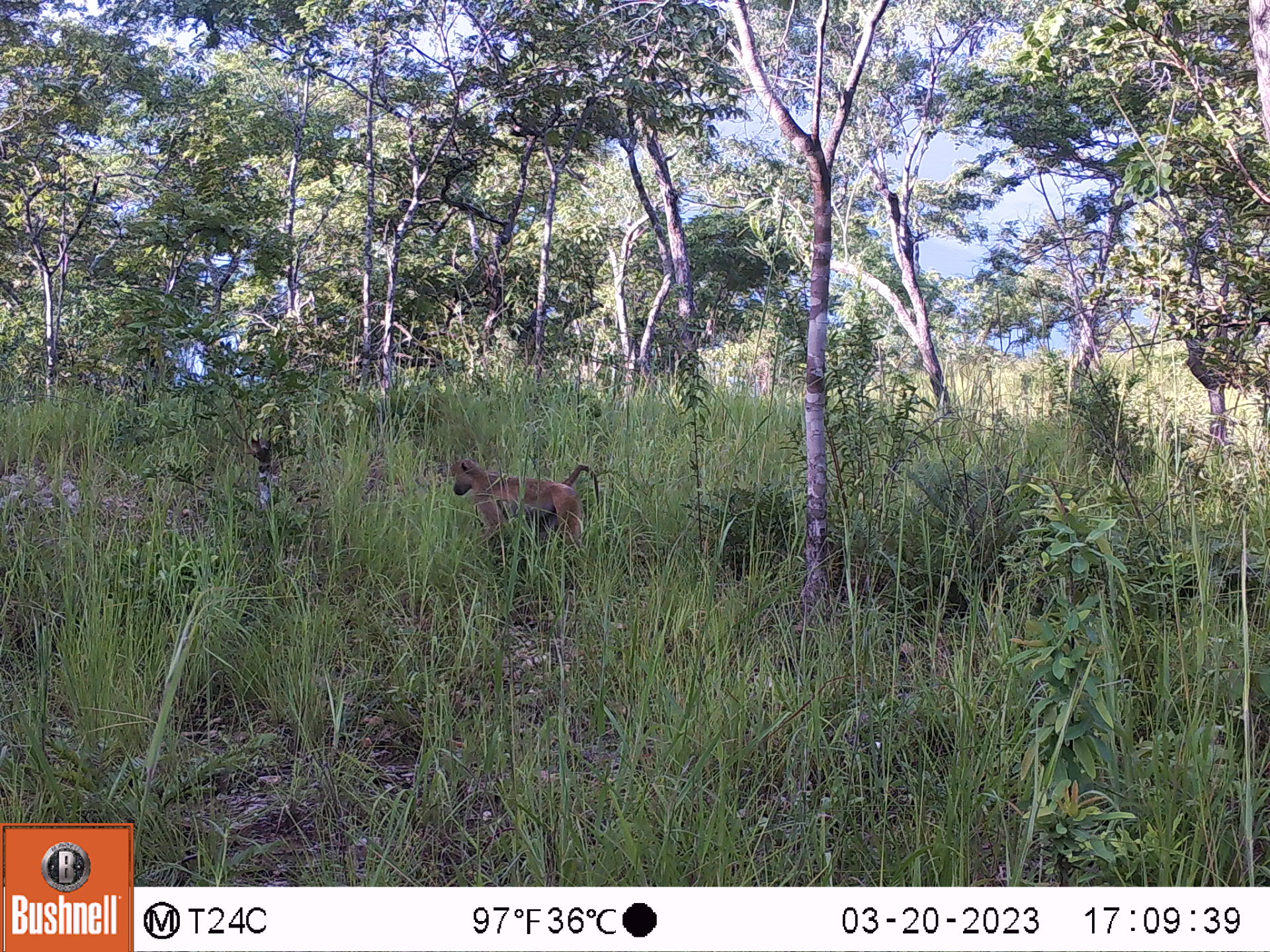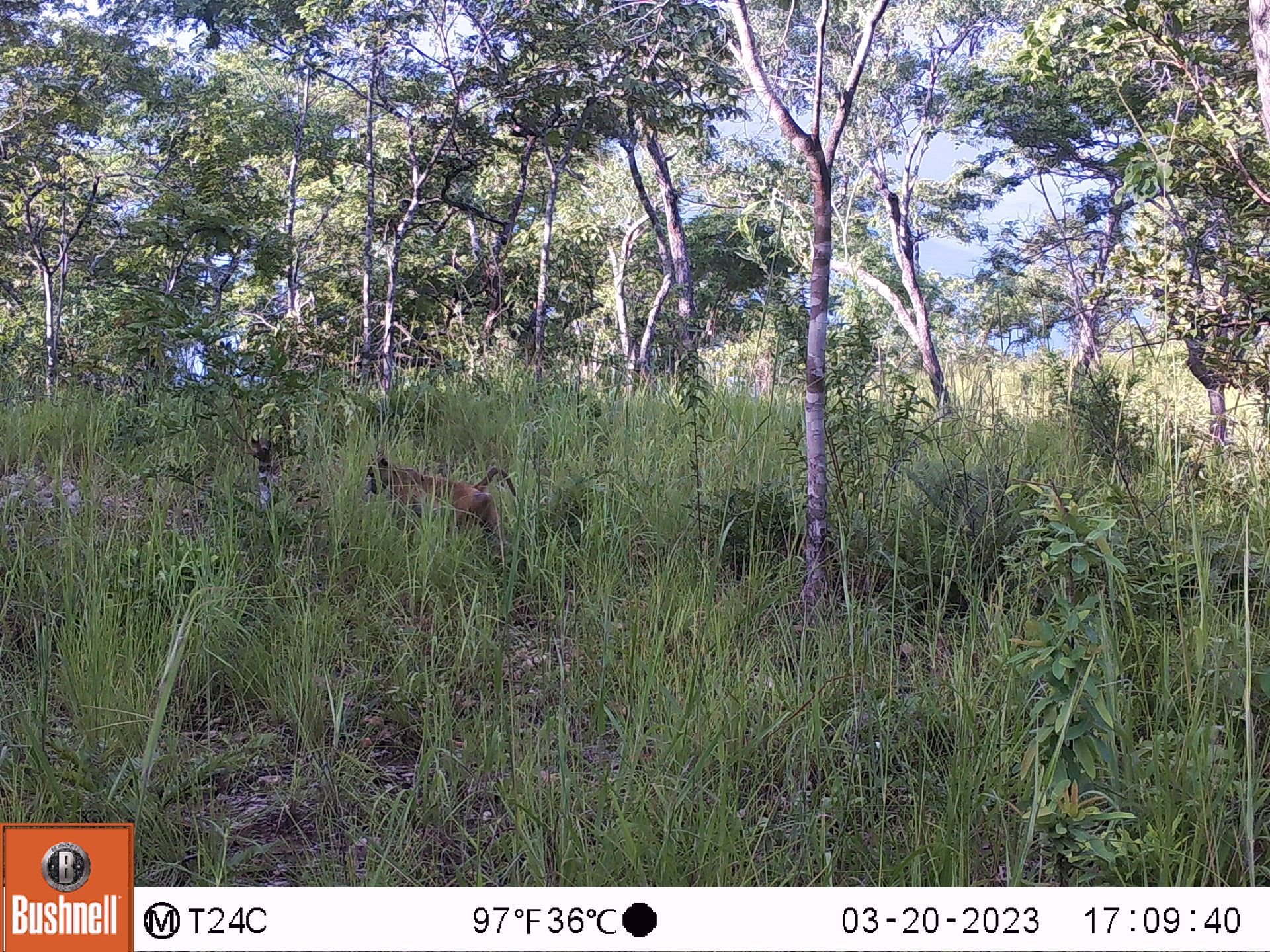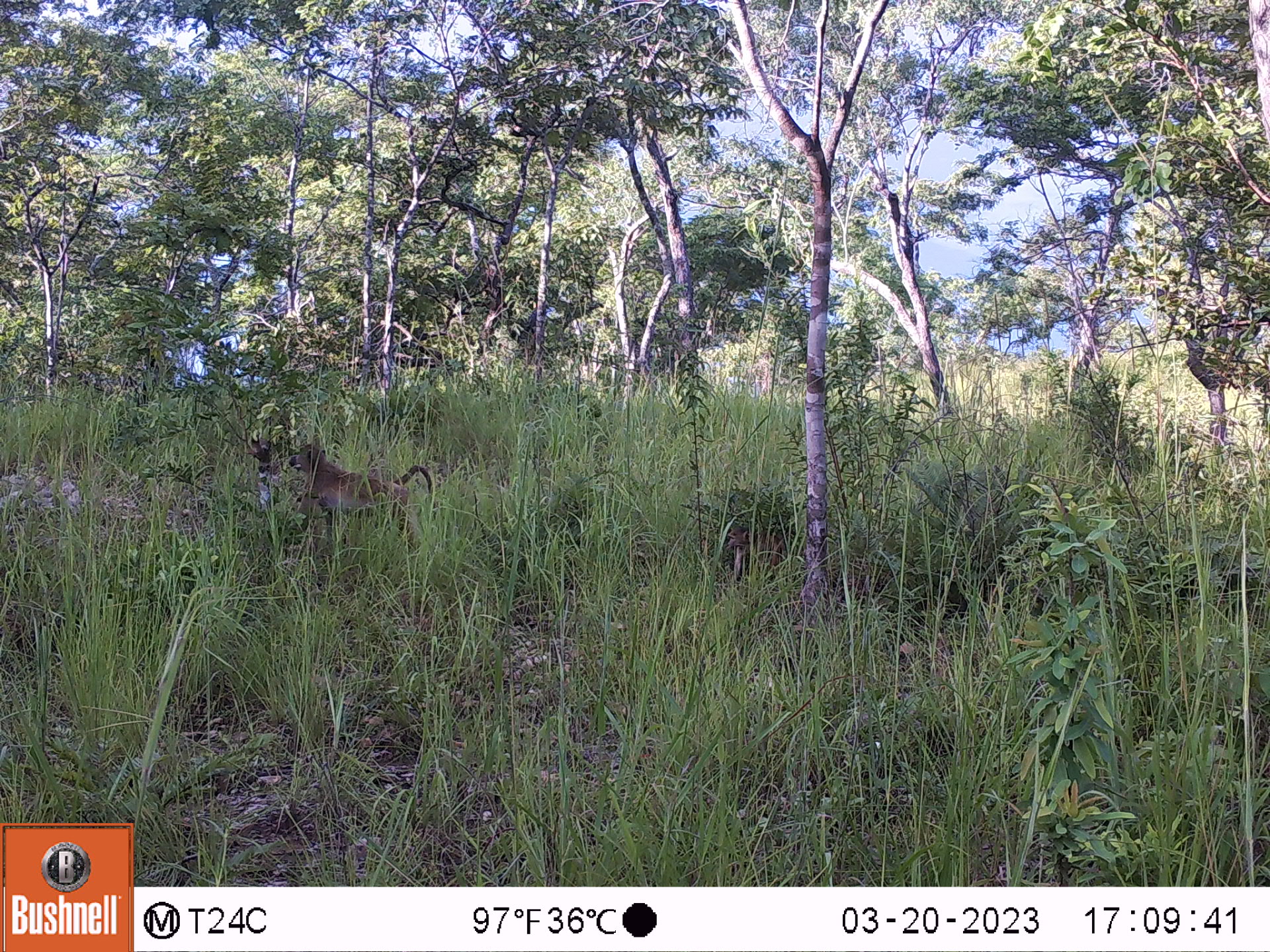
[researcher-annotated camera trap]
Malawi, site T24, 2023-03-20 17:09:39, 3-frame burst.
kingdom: Animalia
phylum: Chordata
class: Mammalia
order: Primates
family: Cercopithecidae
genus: Papio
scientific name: Papio cynocephalus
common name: yellow baboon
Yellow baboon (Papio cynocephalus), count 1.